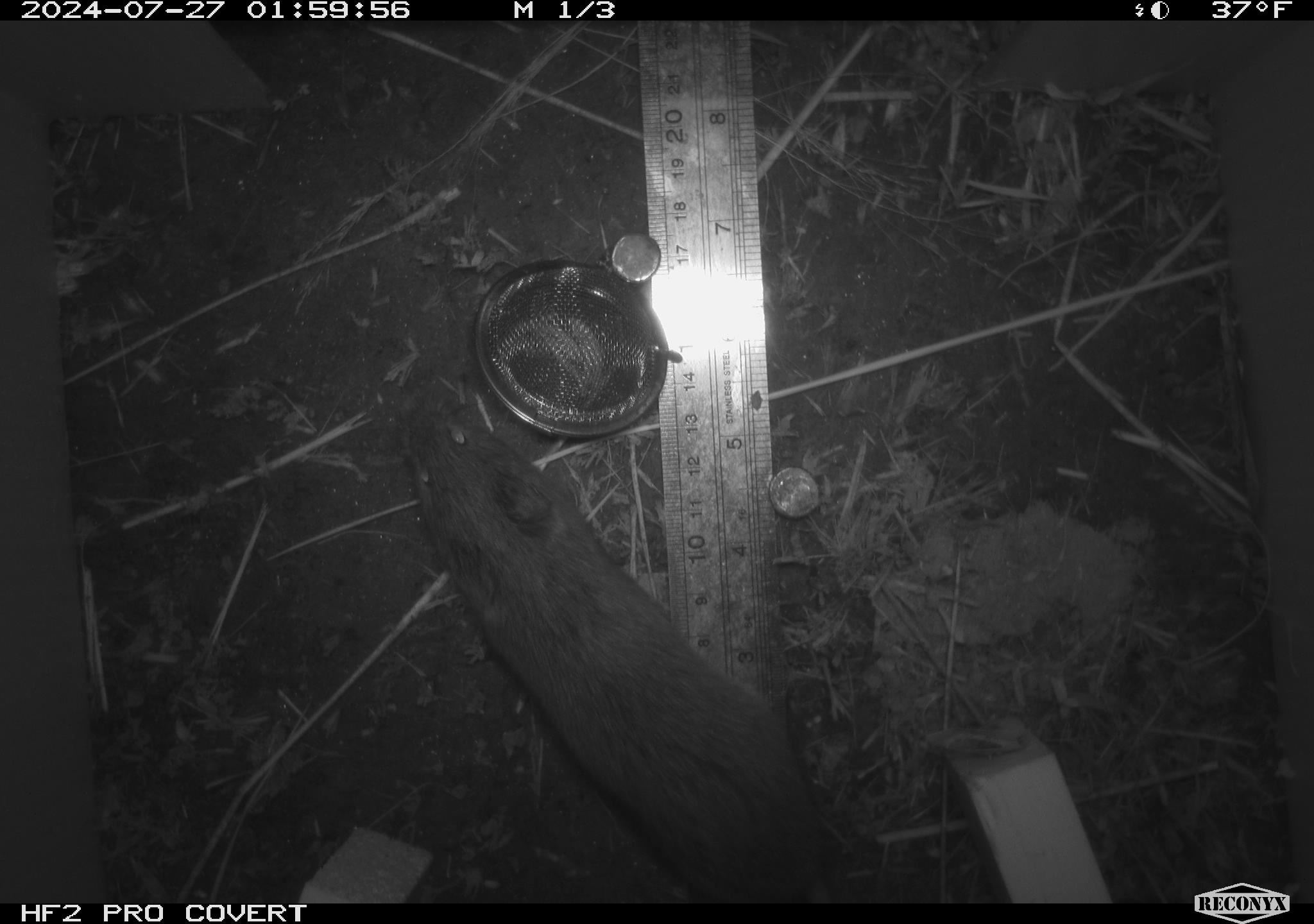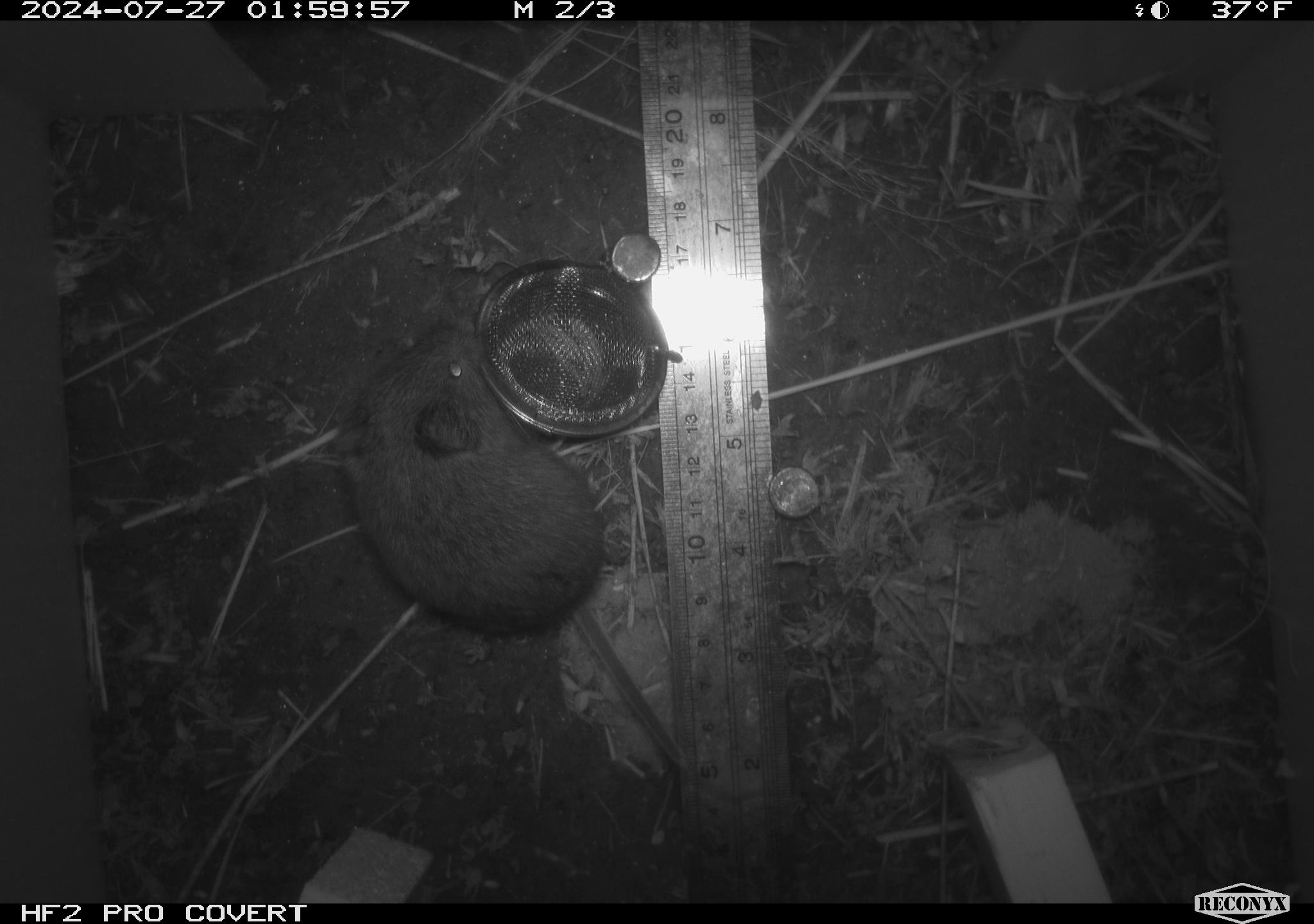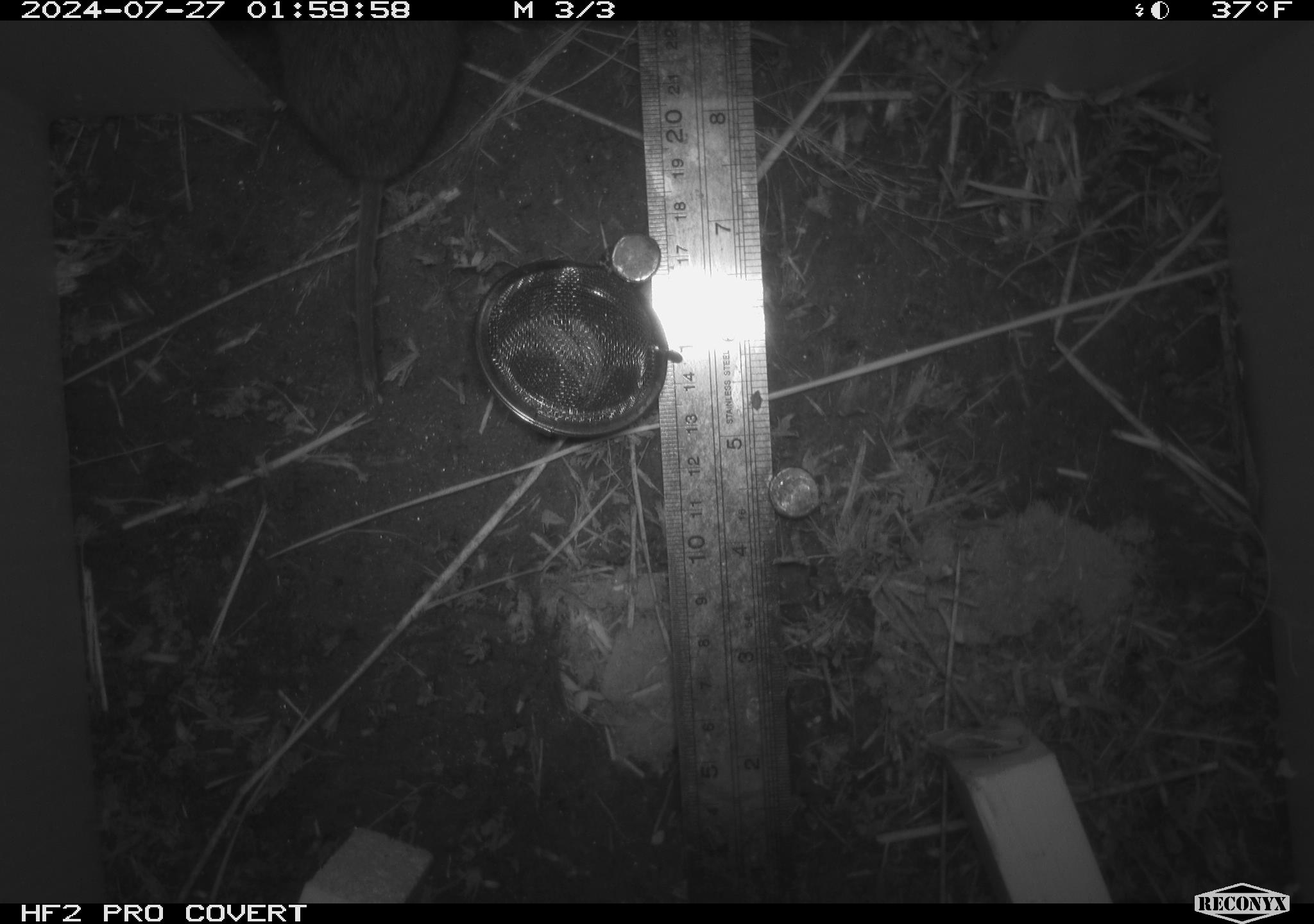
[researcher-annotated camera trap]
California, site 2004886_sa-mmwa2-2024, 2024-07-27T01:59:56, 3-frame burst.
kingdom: Animalia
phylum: Chordata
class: Mammalia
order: Rodentia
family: Cricetidae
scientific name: Arvicolinae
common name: voles, lemmings, and muskrats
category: arvicolinae subfamily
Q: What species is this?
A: Arvicolinae subfamily (voles, lemmings, and muskrats) (Arvicolinae).